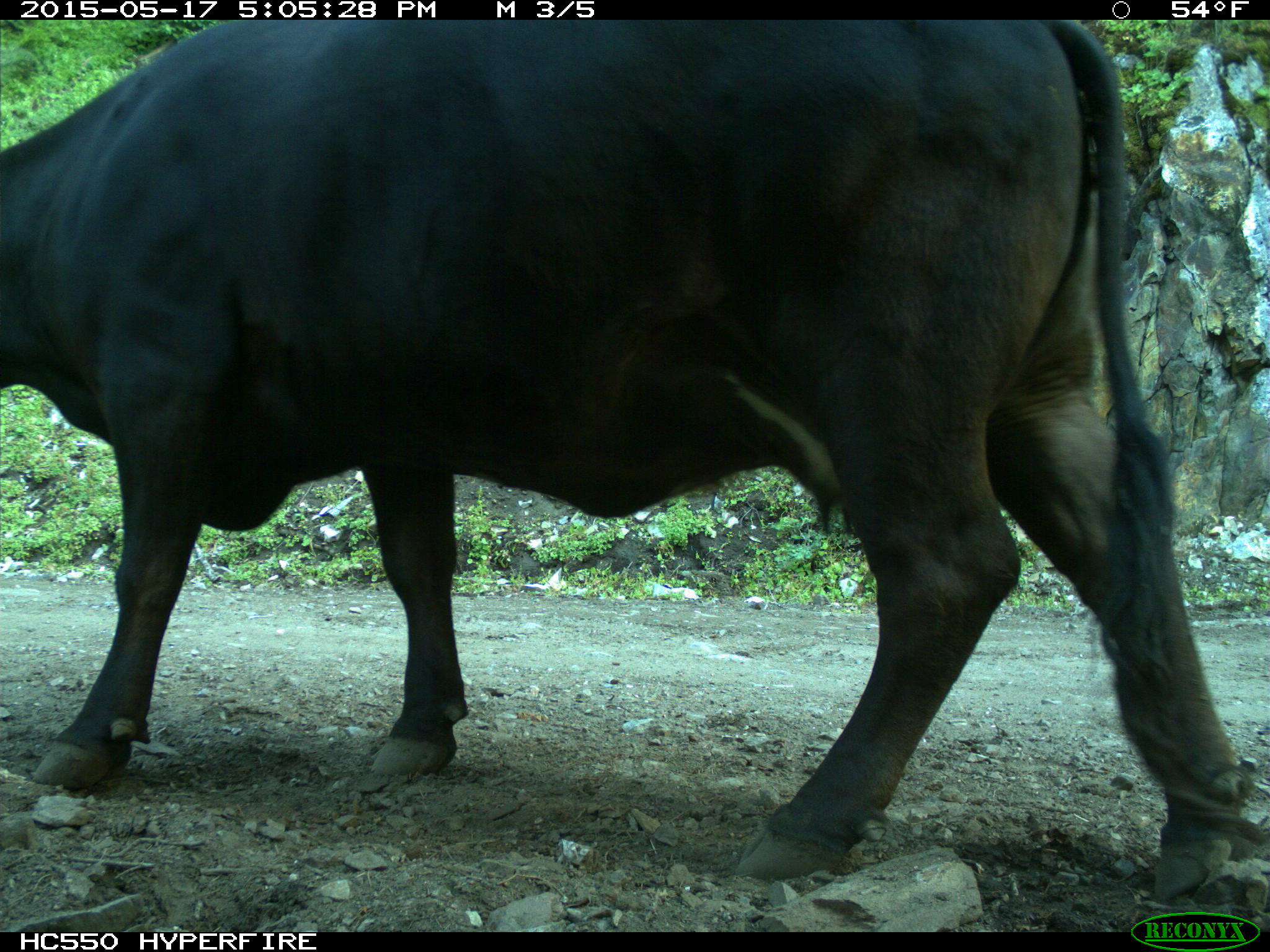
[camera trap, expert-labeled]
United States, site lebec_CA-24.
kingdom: Animalia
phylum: Chordata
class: Mammalia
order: Artiodactyla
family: Bovidae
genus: Bos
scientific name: Bos taurus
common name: domestic cow